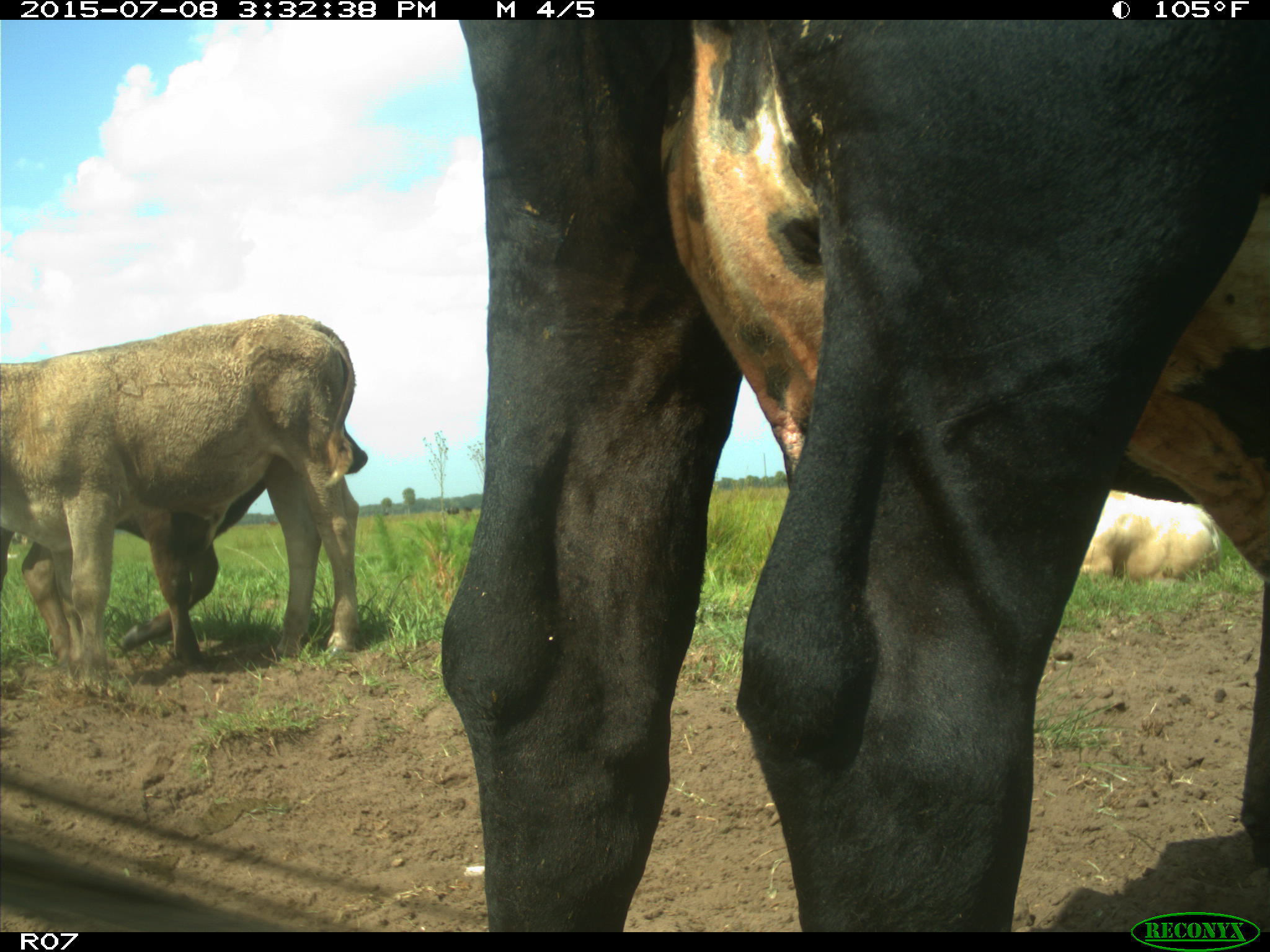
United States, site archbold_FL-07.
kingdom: Animalia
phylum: Chordata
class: Mammalia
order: Artiodactyla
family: Bovidae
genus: Bos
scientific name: Bos taurus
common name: domestic cow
Bos taurus (domestic cow).